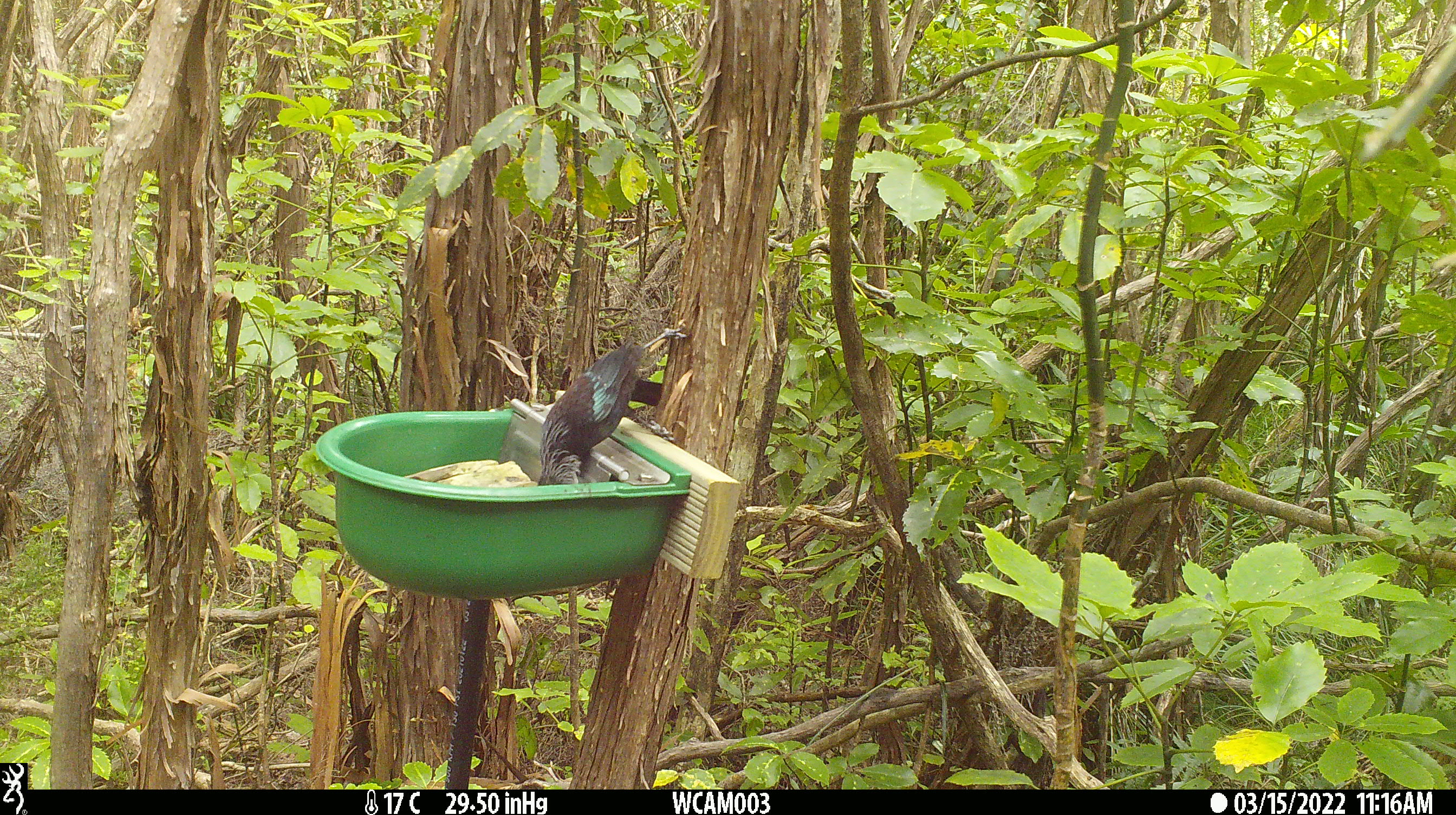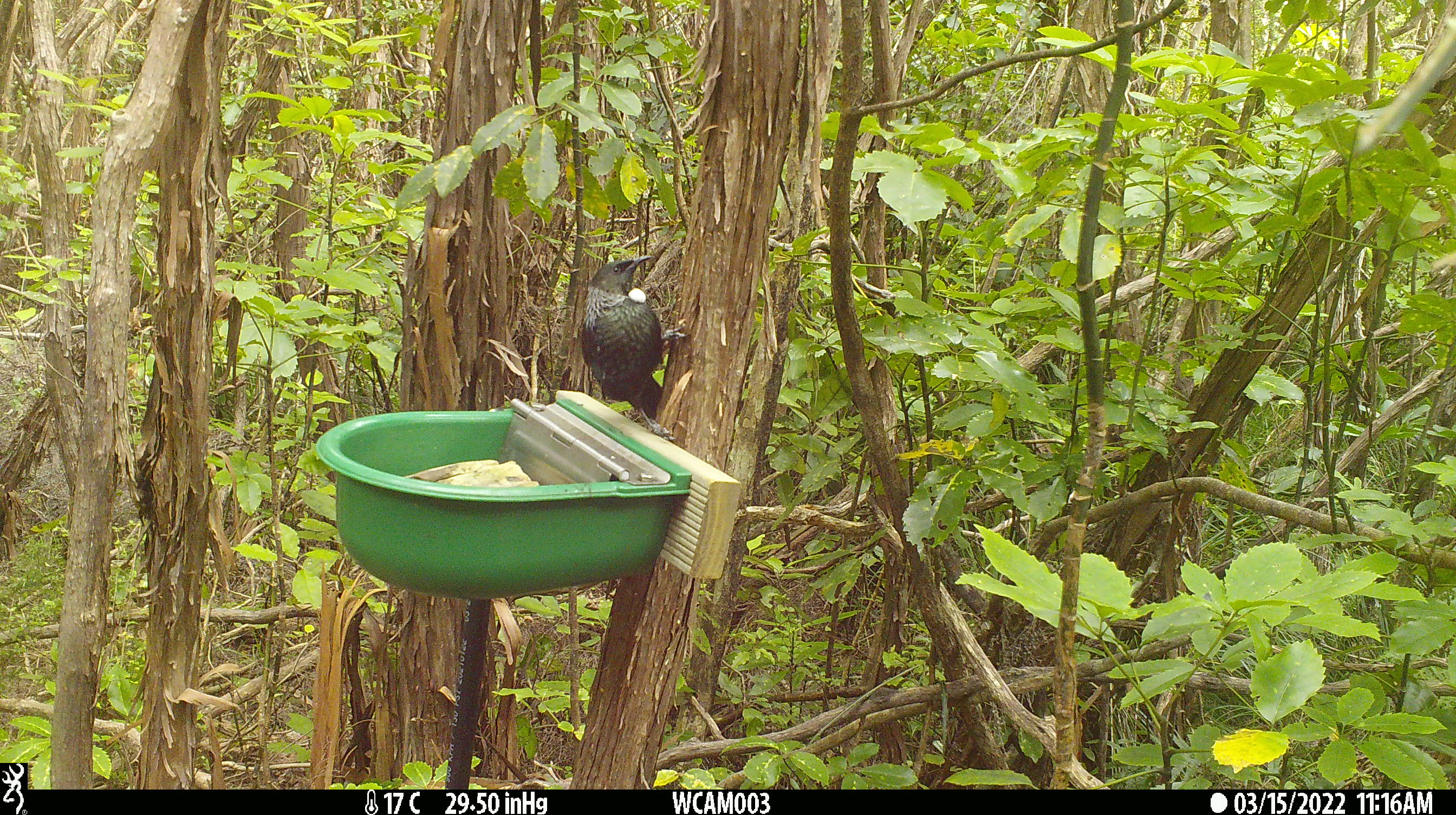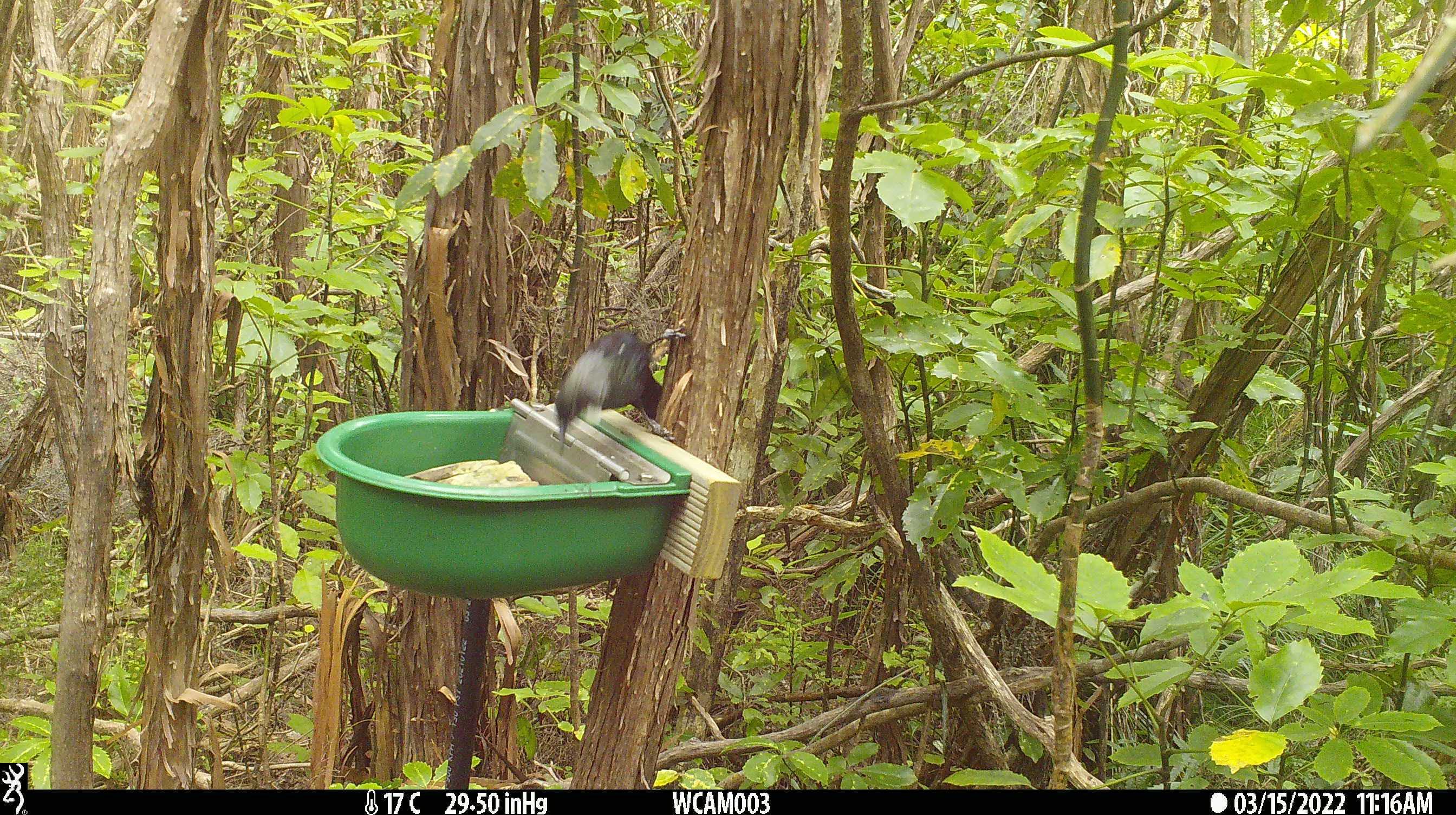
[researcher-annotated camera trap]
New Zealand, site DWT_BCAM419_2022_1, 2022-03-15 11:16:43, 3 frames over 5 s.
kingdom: Animalia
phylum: Chordata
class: Aves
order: Passeriformes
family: Meliphagidae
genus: Prosthemadera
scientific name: Prosthemadera novaeseelandiae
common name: tui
Tui (Prosthemadera novaeseelandiae).